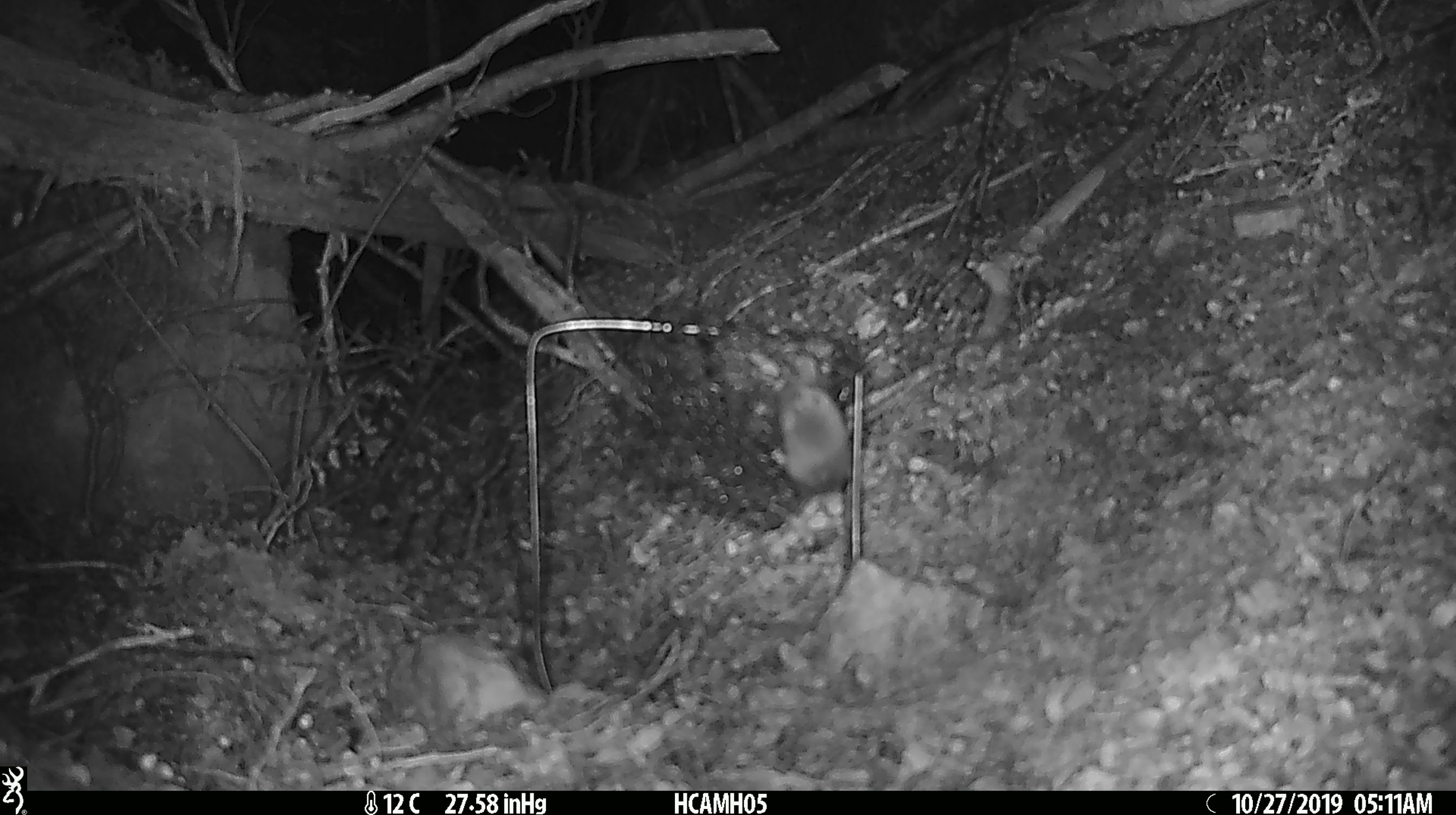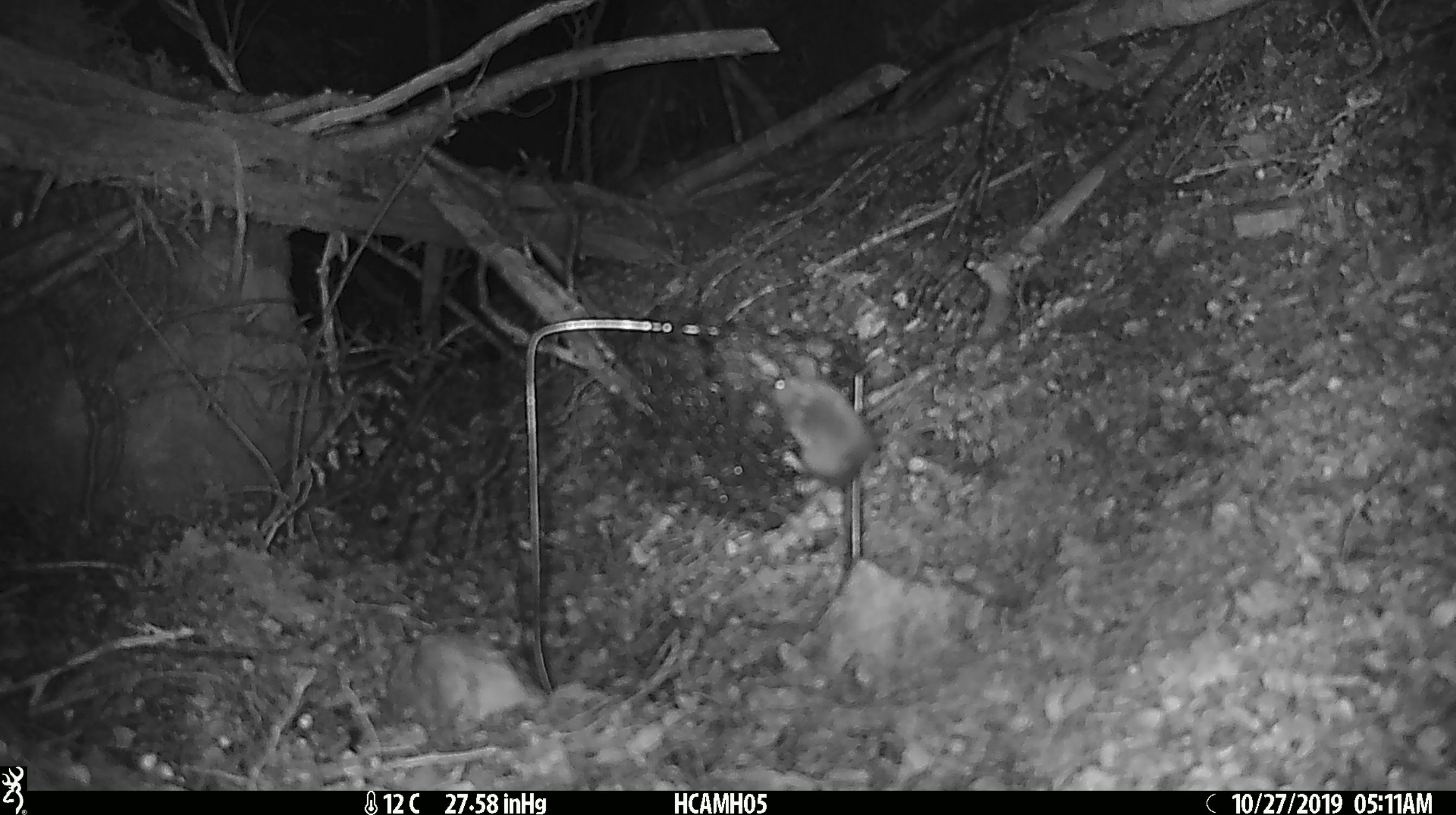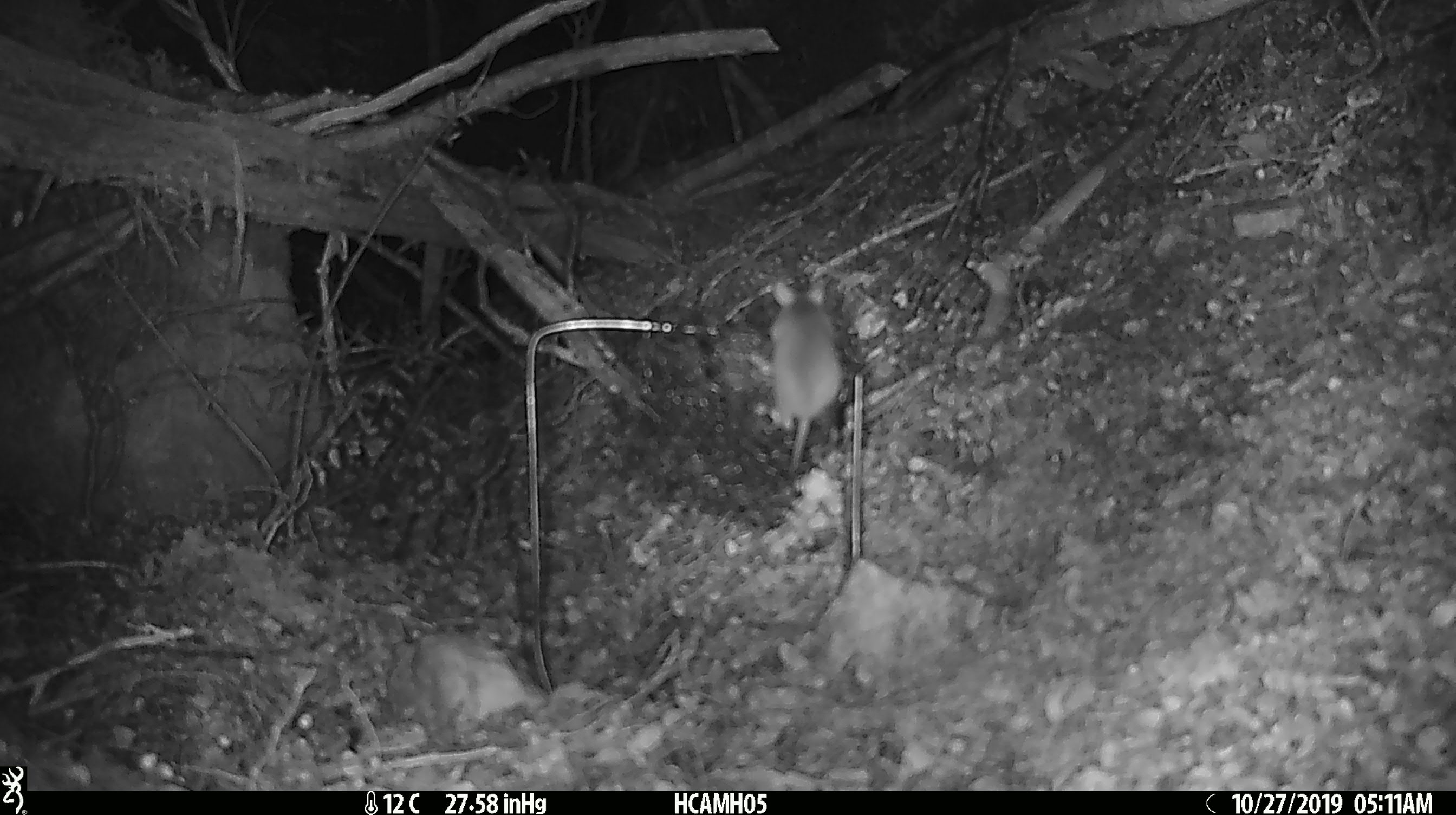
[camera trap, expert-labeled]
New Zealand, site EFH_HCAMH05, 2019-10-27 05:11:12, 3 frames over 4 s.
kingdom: Animalia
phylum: Chordata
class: Mammalia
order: Rodentia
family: Muridae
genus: Mus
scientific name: Mus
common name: mouse